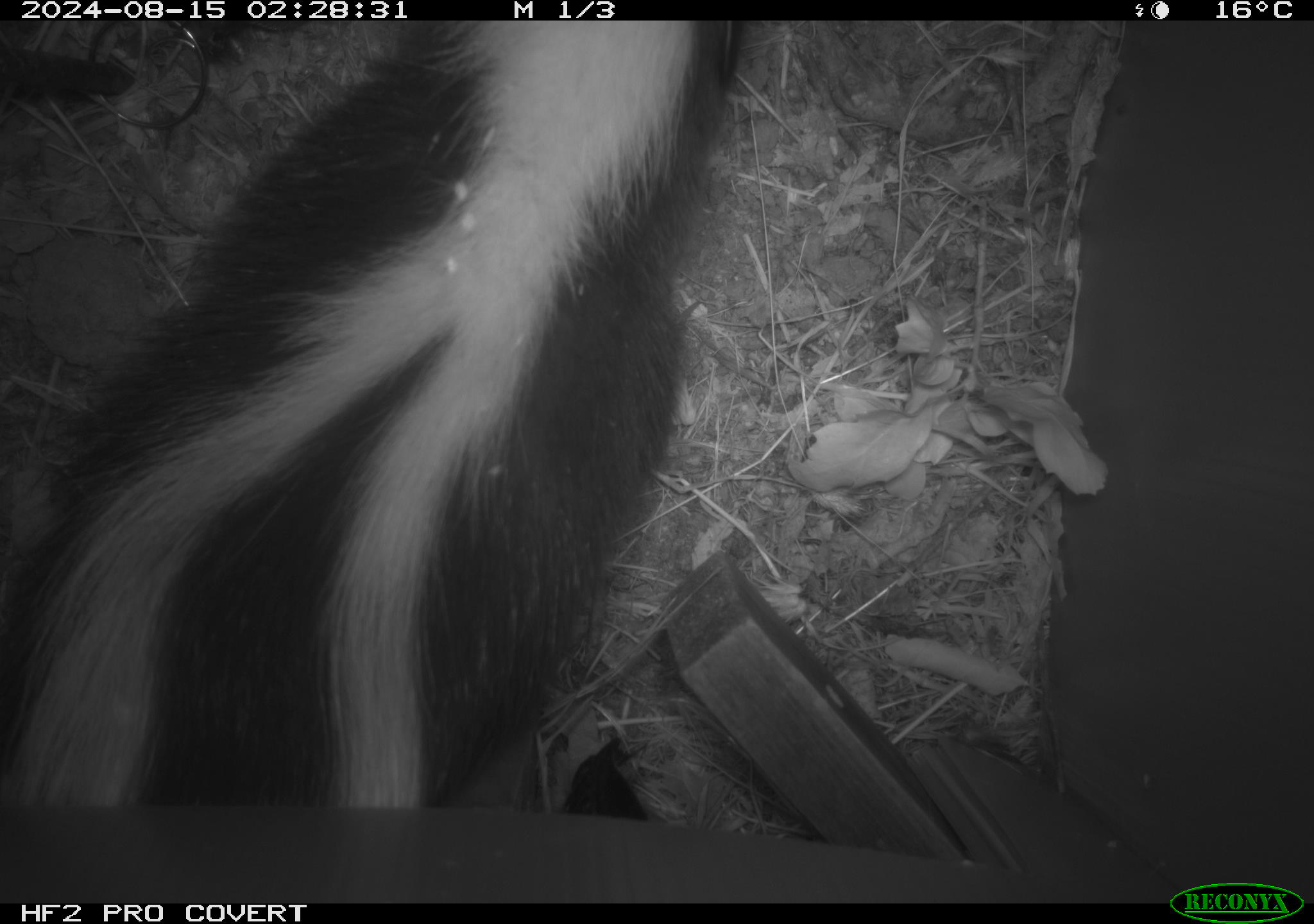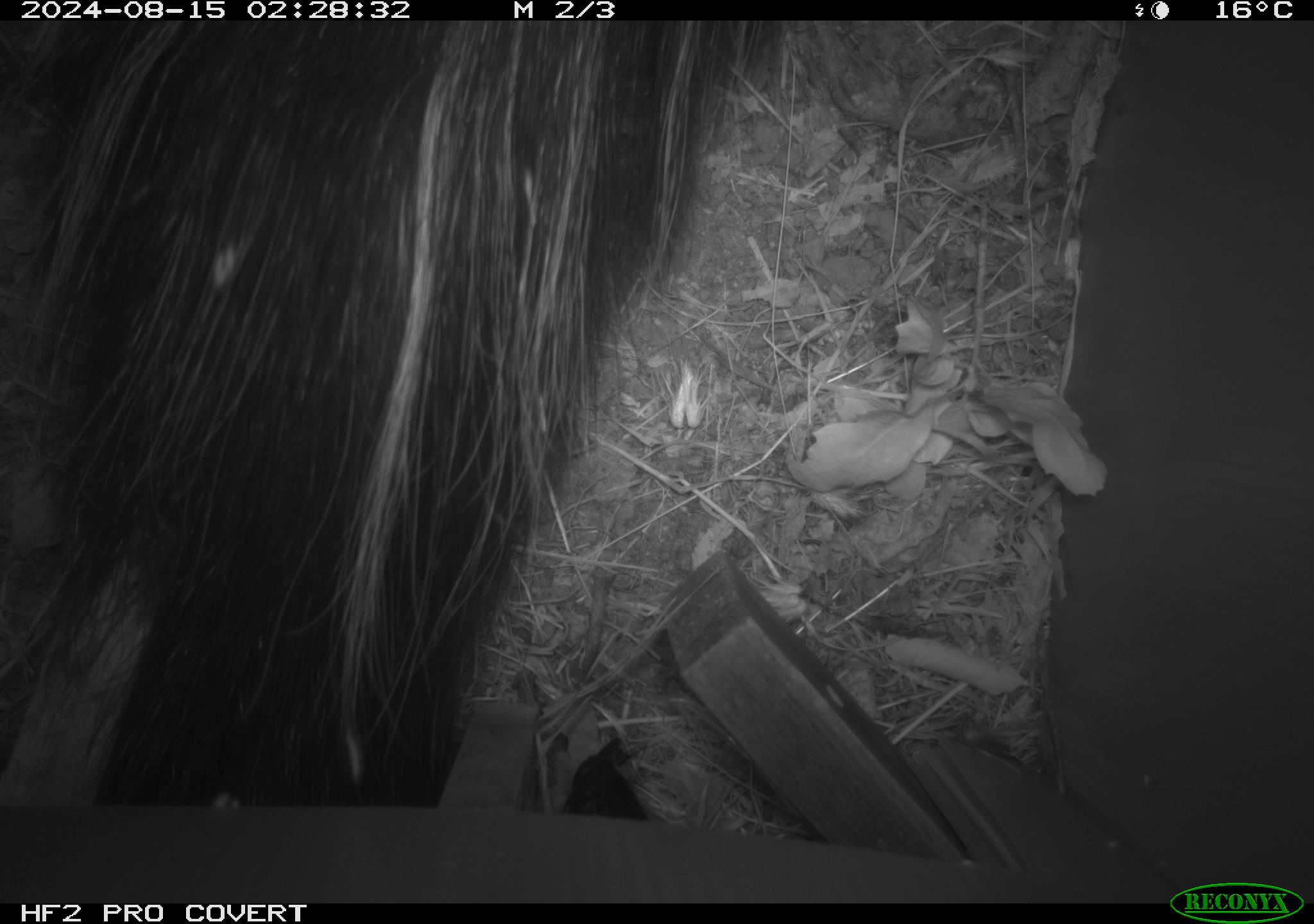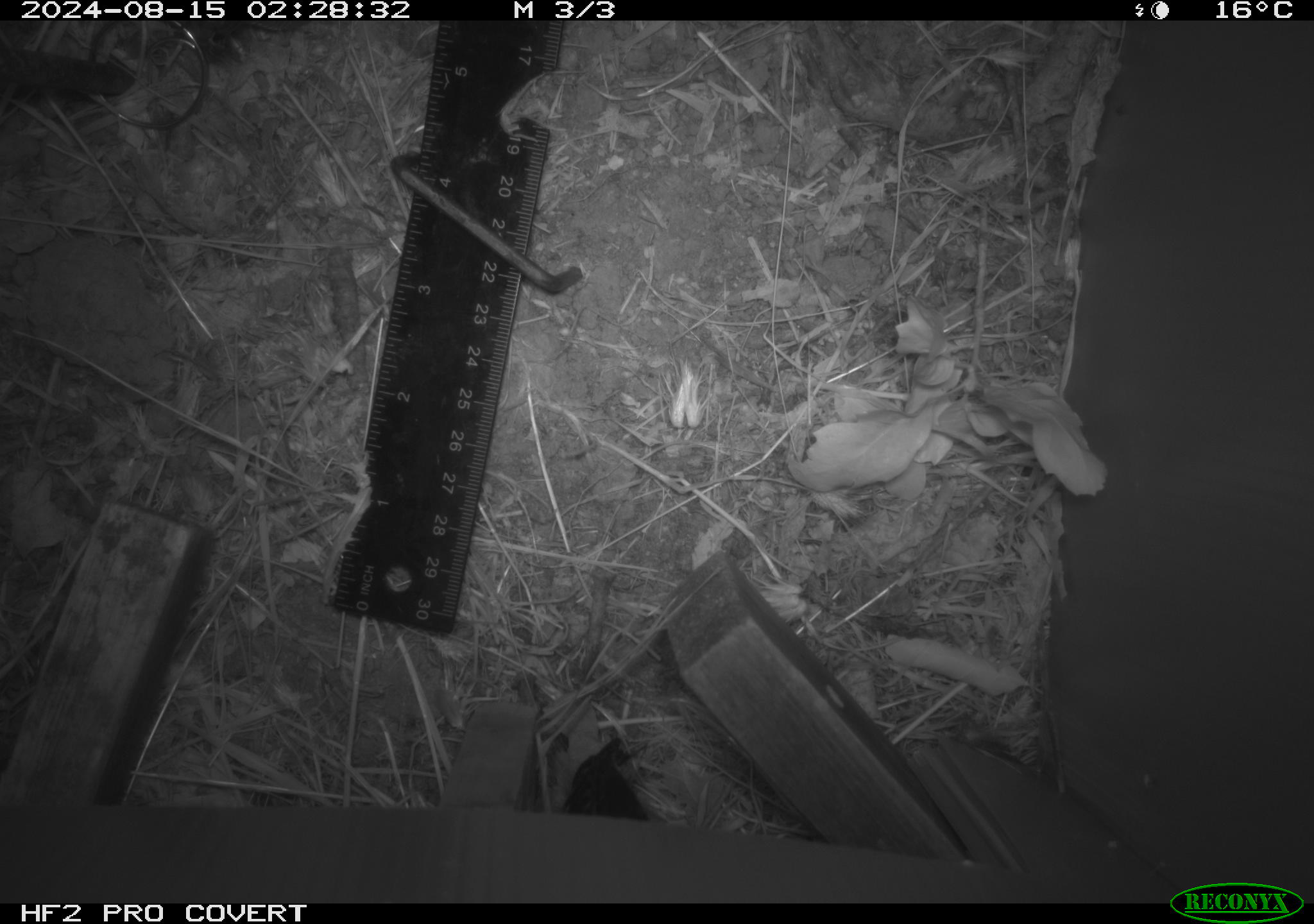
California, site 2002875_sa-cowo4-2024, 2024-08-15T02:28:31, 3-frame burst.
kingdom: Animalia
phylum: Chordata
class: Mammalia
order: Carnivora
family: Mephitidae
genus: Mephitis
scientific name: Mephitis mephitis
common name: striped skunk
Striped skunk (Mephitis mephitis).